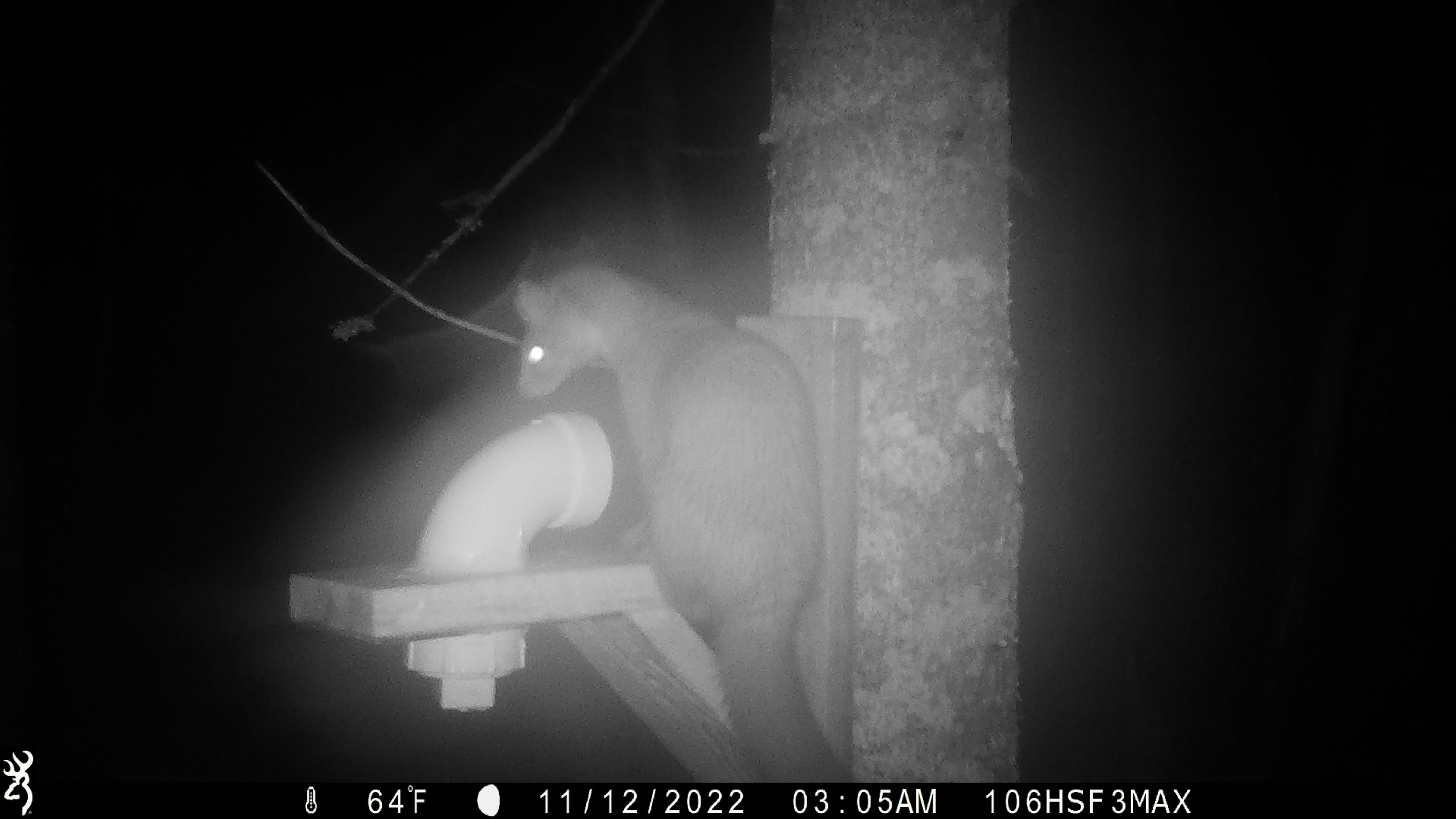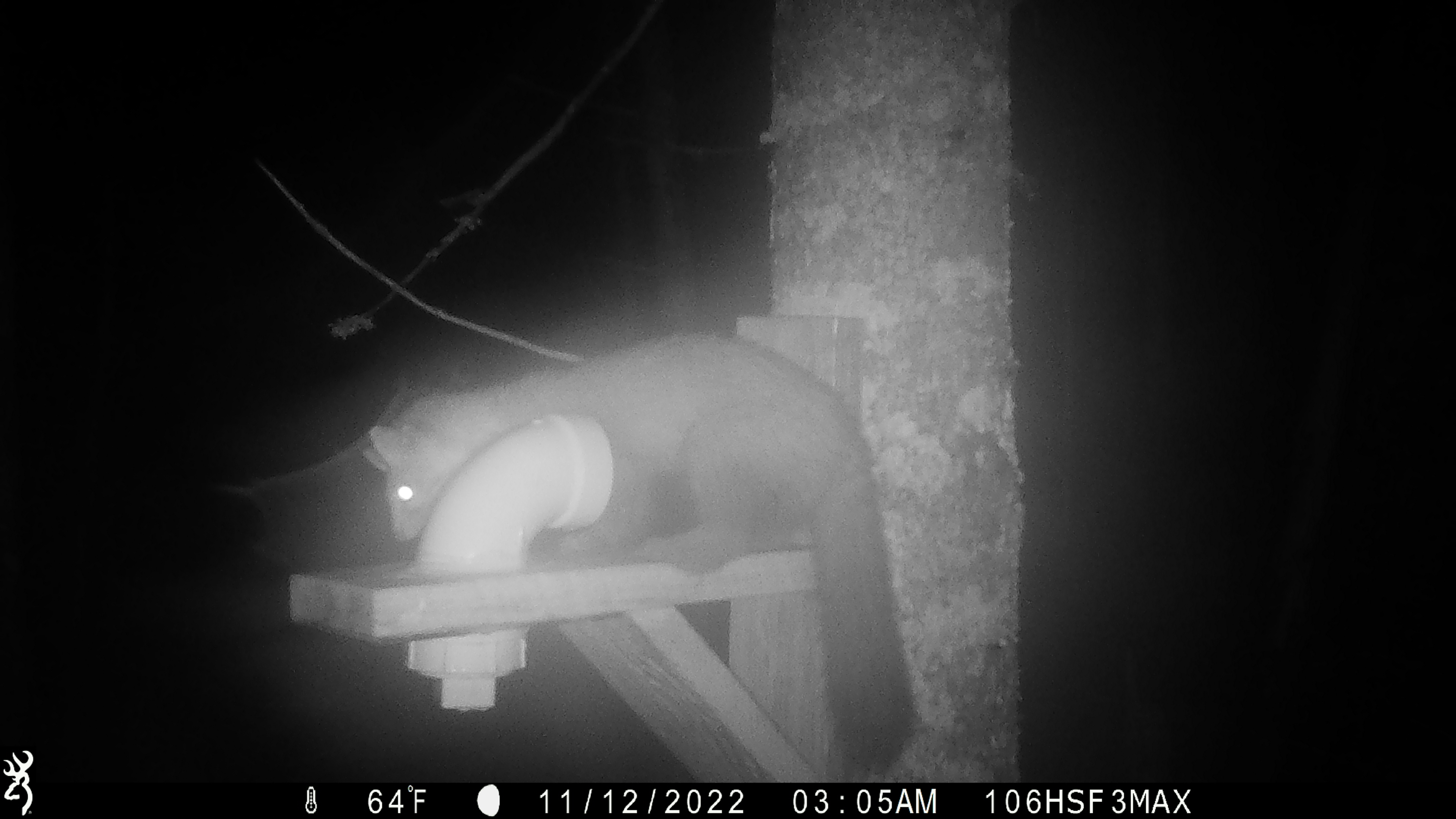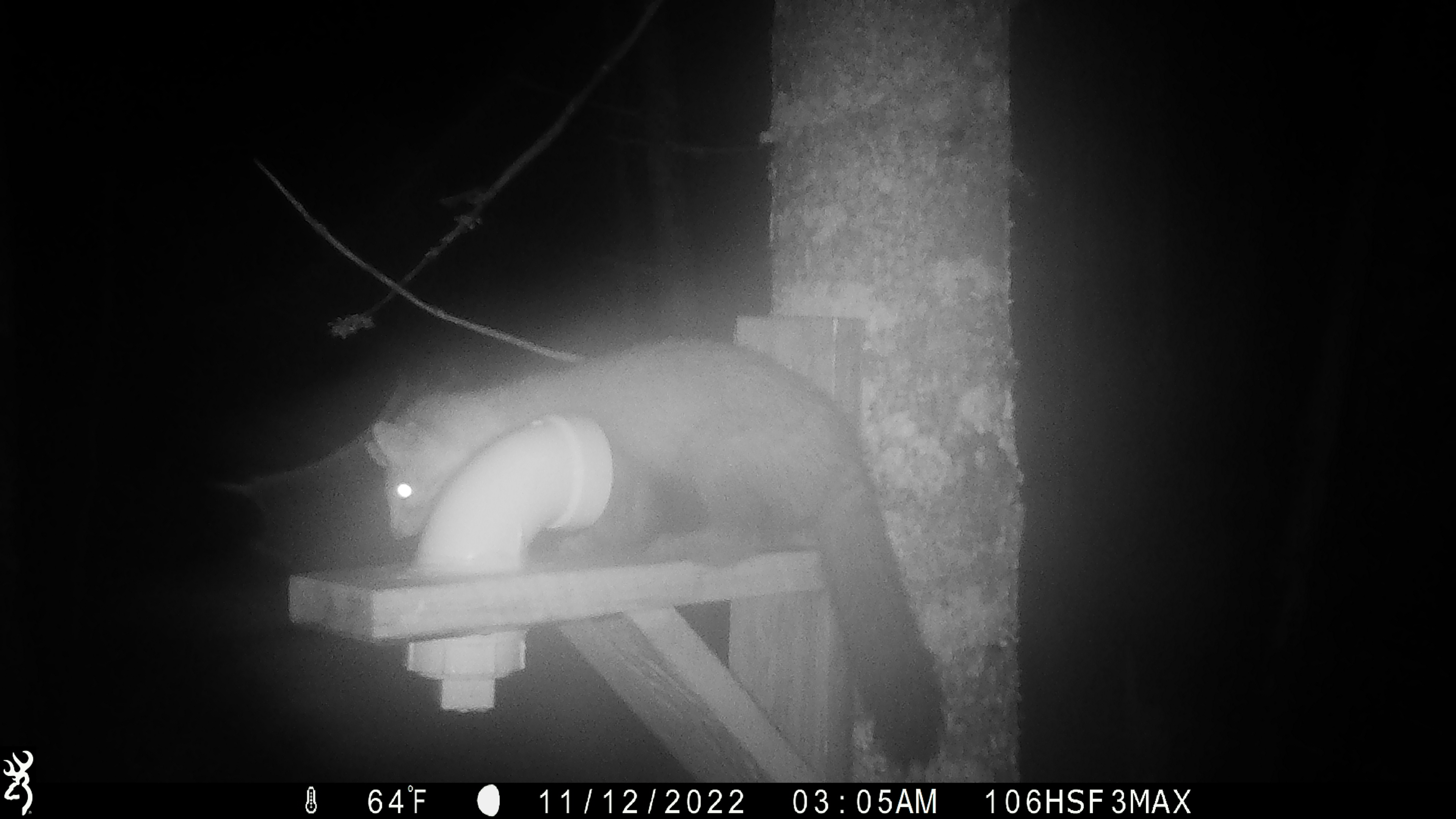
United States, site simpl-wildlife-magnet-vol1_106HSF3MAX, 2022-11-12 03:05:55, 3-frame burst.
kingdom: Animalia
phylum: Chordata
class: Mammalia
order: Carnivora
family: Mustelidae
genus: Martes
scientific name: Martes americana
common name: american marten